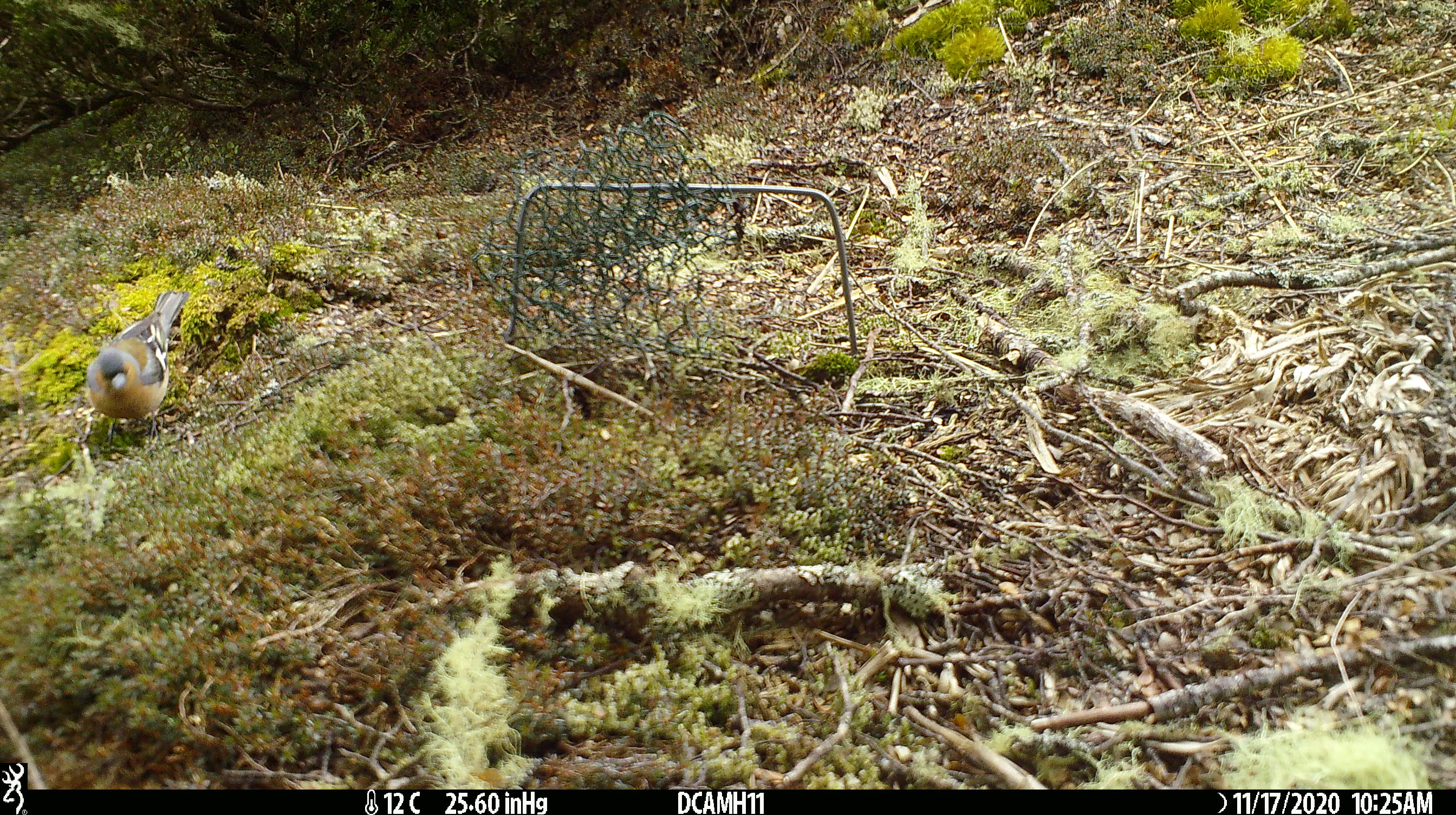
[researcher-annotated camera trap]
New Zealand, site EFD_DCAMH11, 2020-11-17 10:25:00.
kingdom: Animalia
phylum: Chordata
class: Aves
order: Passeriformes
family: Fringillidae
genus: Fringilla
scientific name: Fringilla coelebs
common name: common chaffinch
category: chaffinch